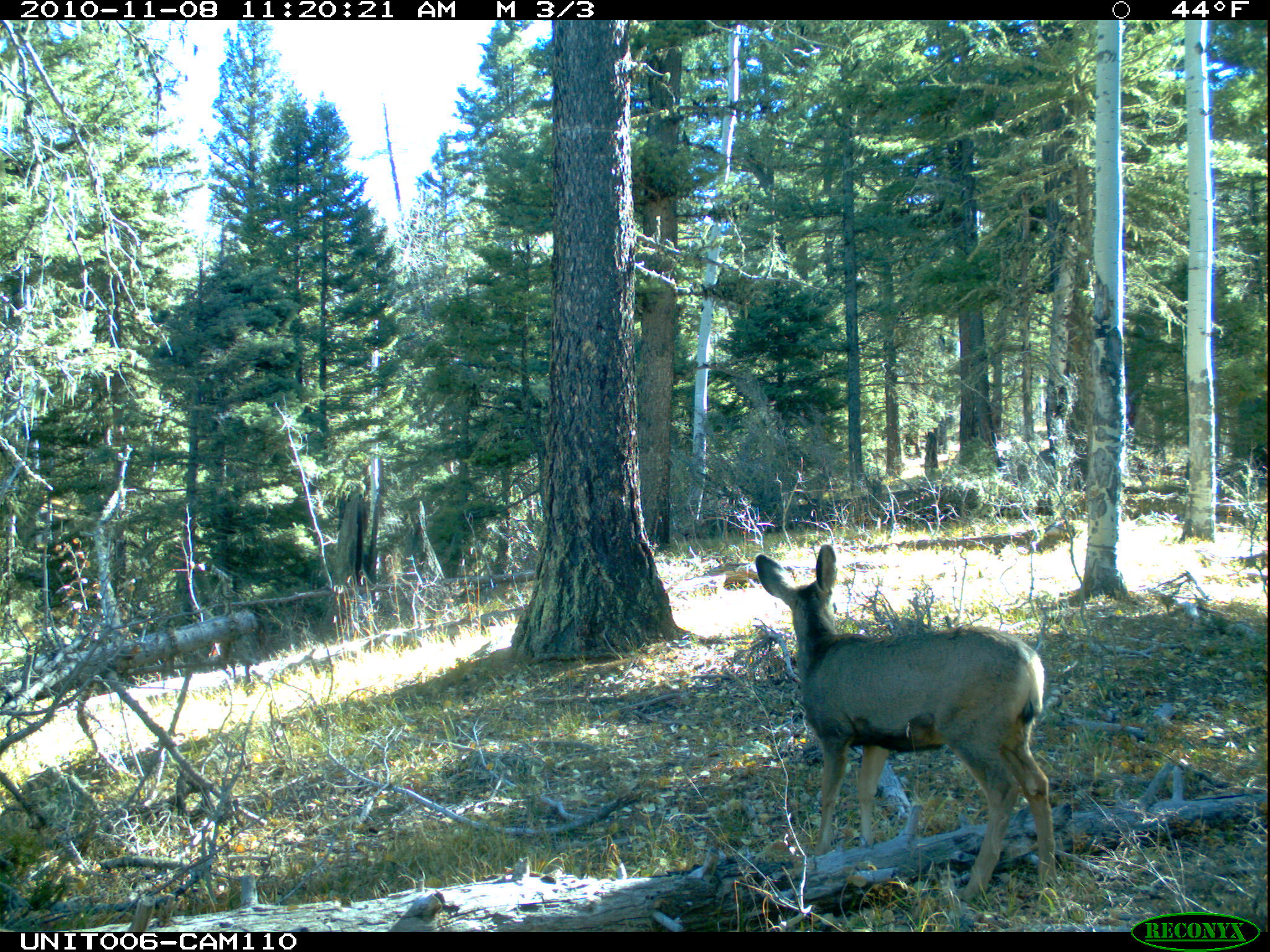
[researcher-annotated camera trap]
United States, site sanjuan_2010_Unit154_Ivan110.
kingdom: Animalia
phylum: Chordata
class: Mammalia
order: Artiodactyla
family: Cervidae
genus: Odocoileus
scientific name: Odocoileus hemionus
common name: mule deer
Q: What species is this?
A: Odocoileus hemionus (mule deer).